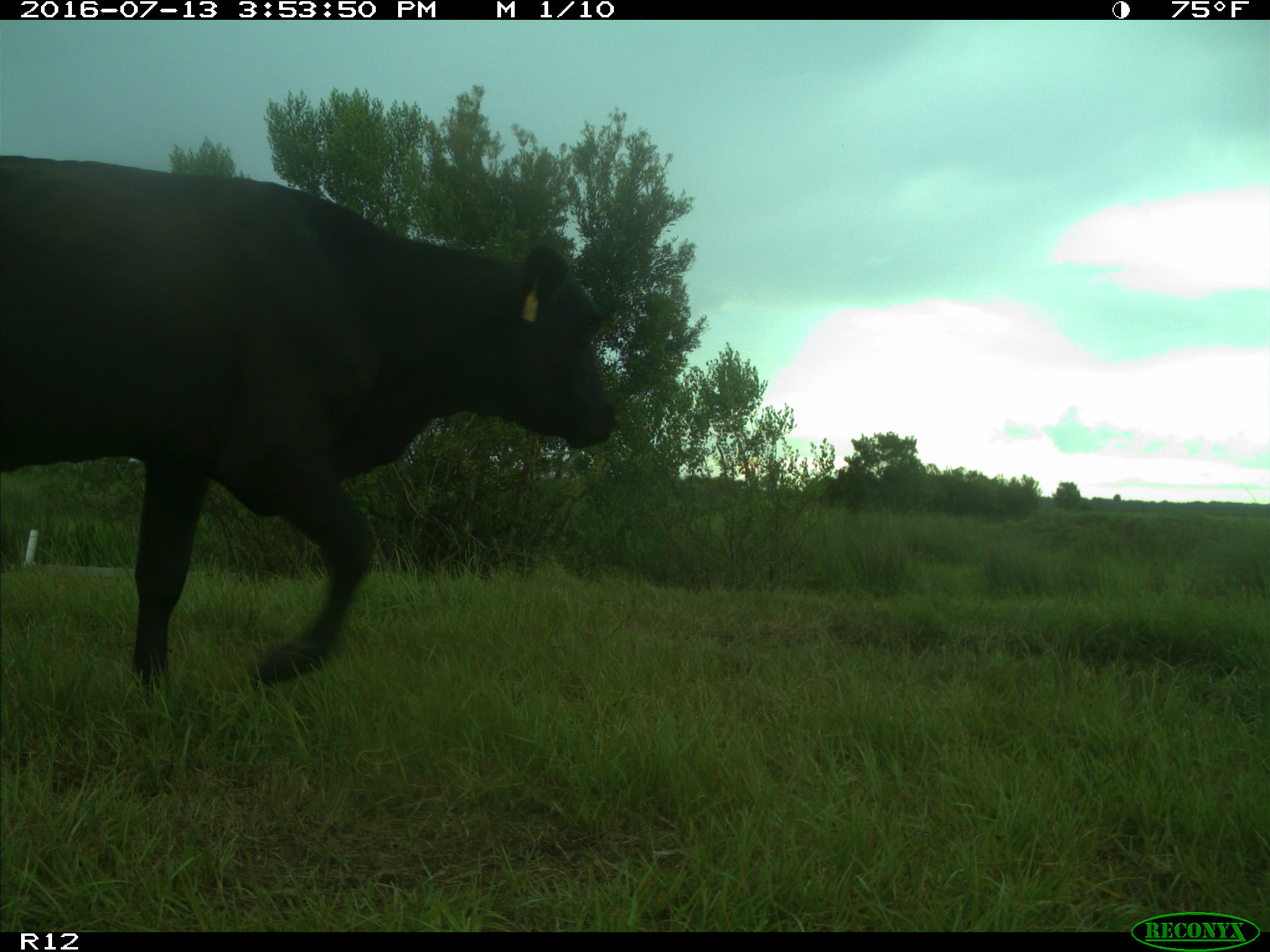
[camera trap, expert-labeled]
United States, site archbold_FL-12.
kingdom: Animalia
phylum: Chordata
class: Mammalia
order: Artiodactyla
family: Bovidae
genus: Bos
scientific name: Bos taurus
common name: domestic cow